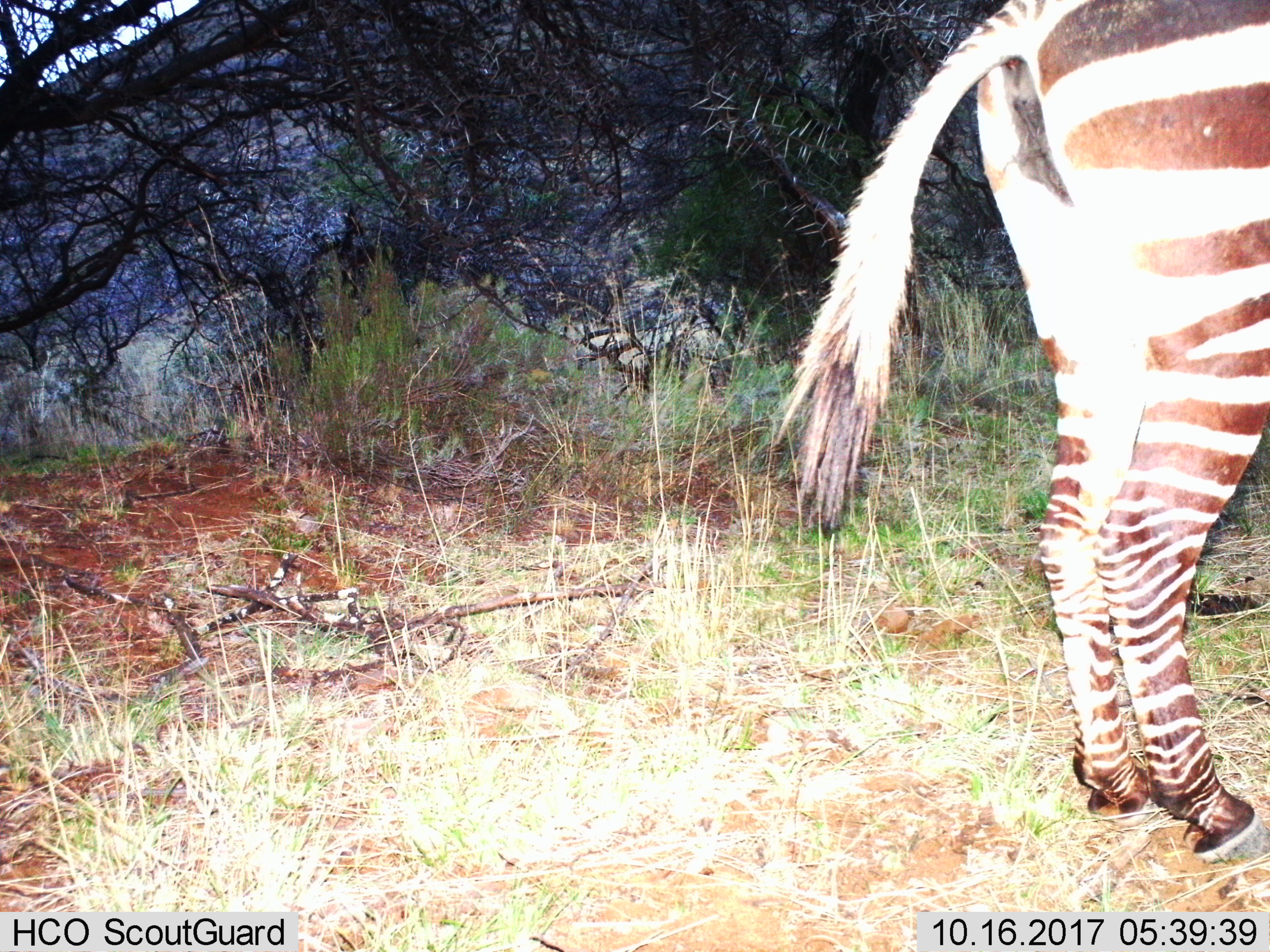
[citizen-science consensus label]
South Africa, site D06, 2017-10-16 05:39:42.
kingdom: Animalia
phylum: Chordata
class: Mammalia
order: Perissodactyla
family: Equidae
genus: Equus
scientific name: Equus zebra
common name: mountain zebra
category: zebramountain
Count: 1.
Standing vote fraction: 78%.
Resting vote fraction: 0%.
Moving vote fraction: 11%.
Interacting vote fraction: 0%.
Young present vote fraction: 0%.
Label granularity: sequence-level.